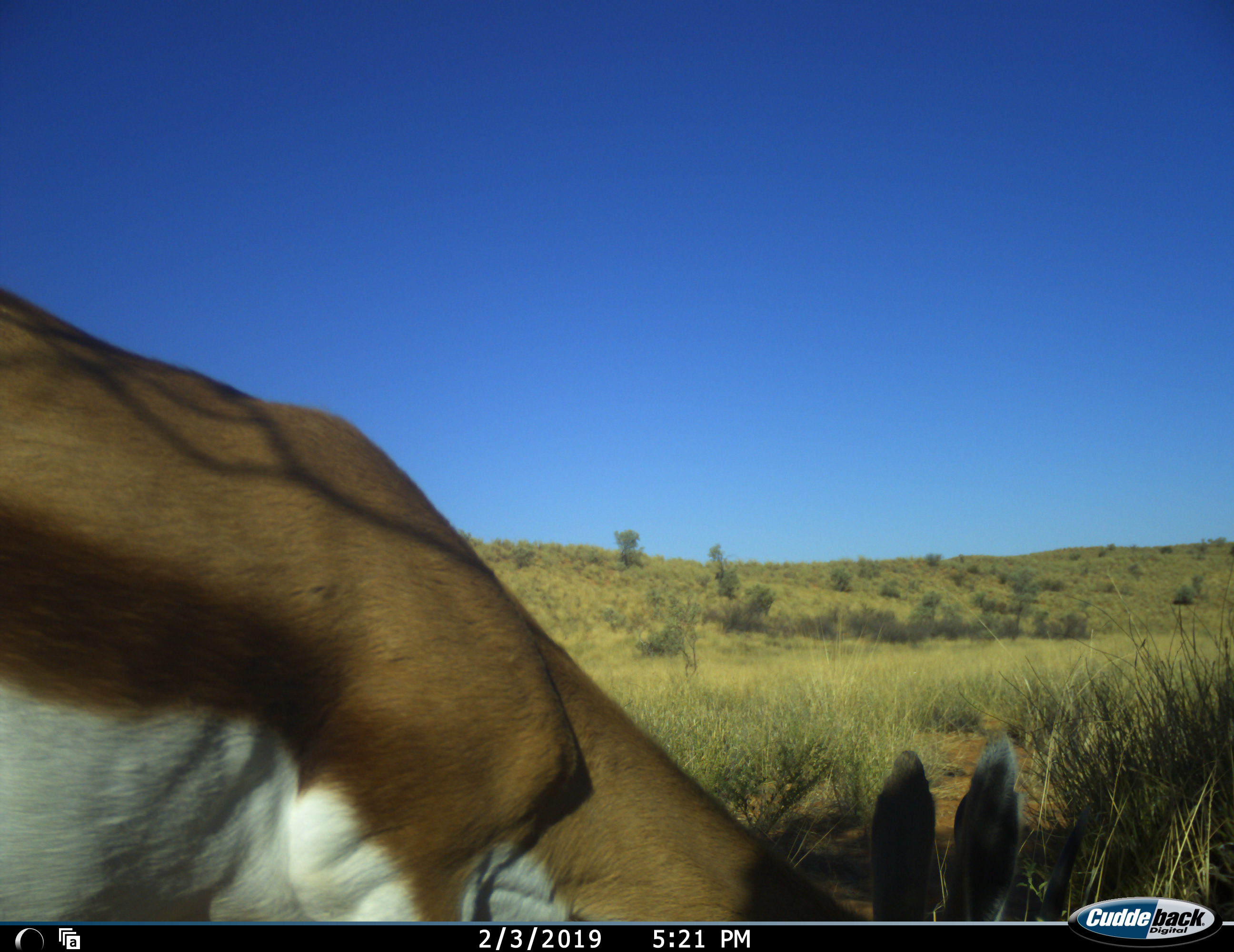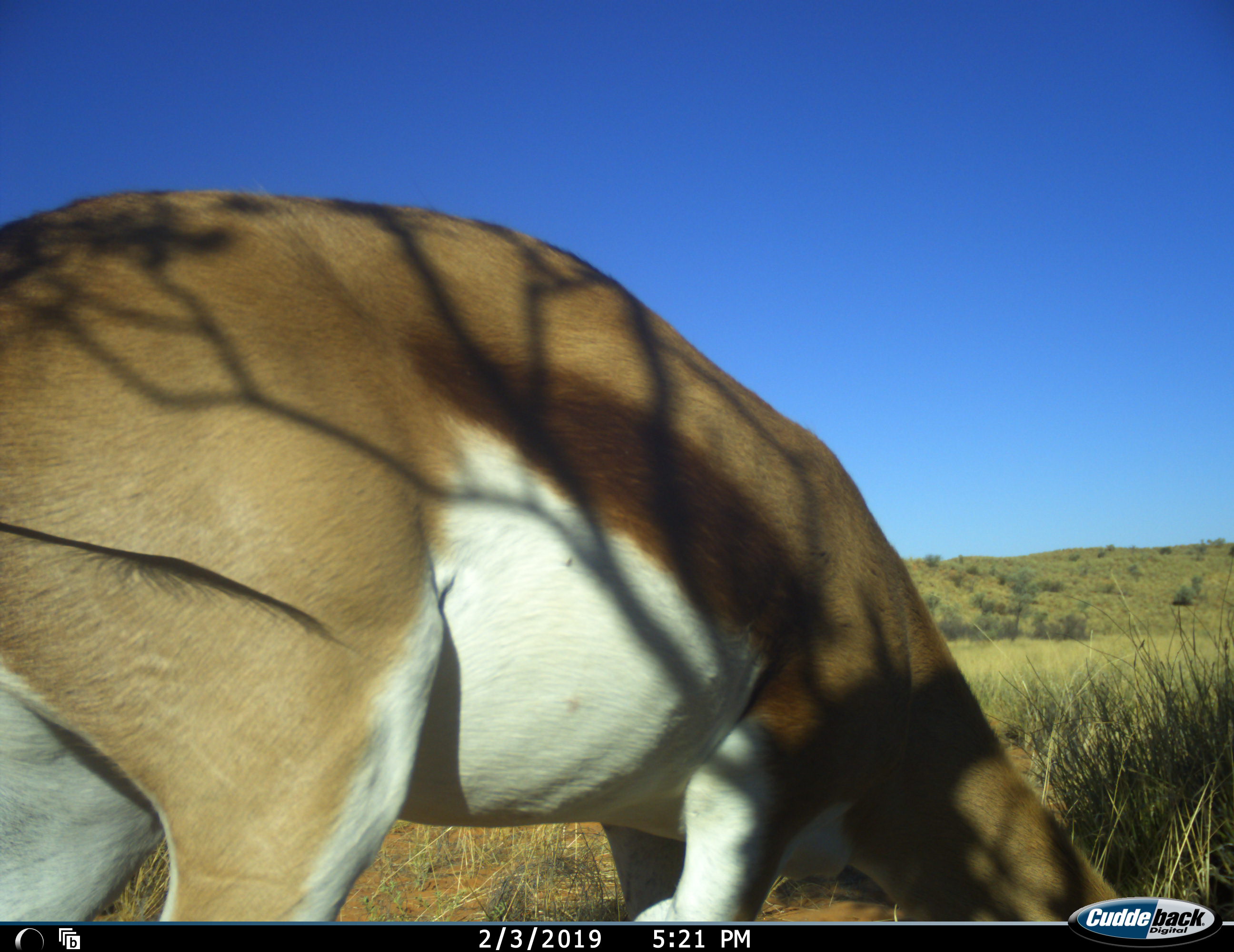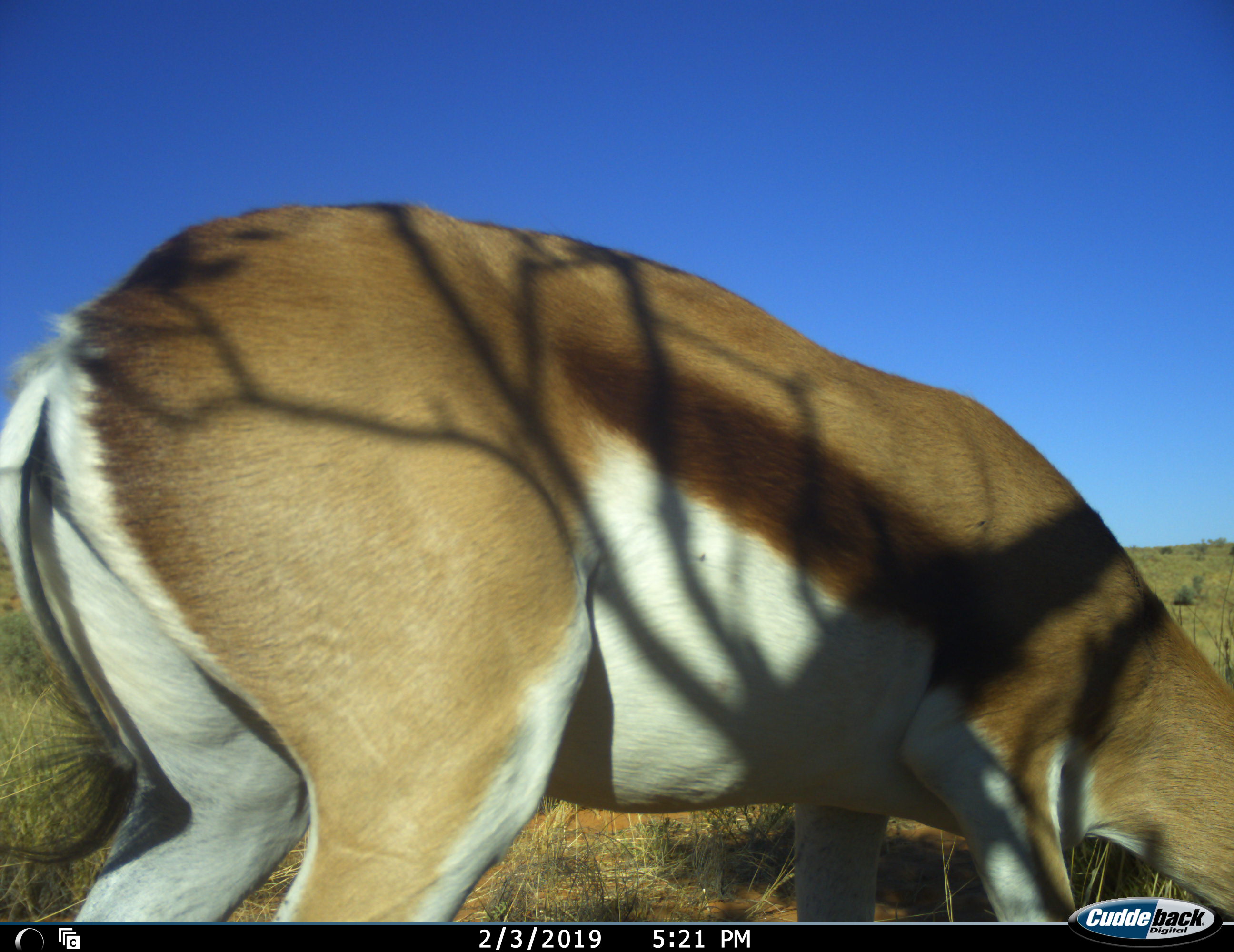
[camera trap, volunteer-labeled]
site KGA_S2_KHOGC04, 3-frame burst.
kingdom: Animalia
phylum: Chordata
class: Mammalia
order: Artiodactyla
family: Bovidae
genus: Antidorcas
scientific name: Antidorcas marsupialis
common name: springbok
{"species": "springbok (Antidorcas marsupialis)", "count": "1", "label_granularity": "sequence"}